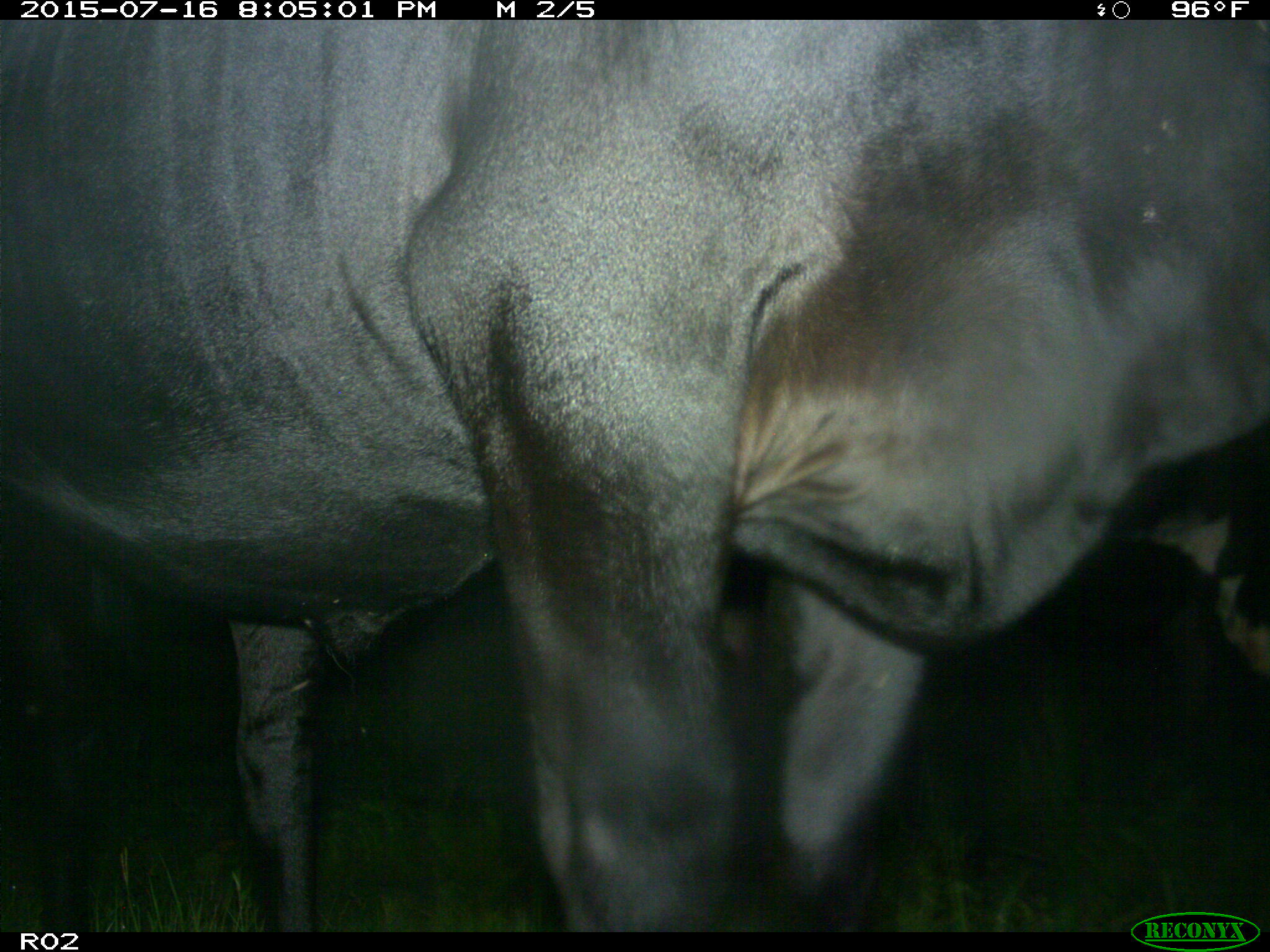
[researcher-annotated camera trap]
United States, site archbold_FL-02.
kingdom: Animalia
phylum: Chordata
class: Mammalia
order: Artiodactyla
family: Bovidae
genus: Bos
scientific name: Bos taurus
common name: domestic cow